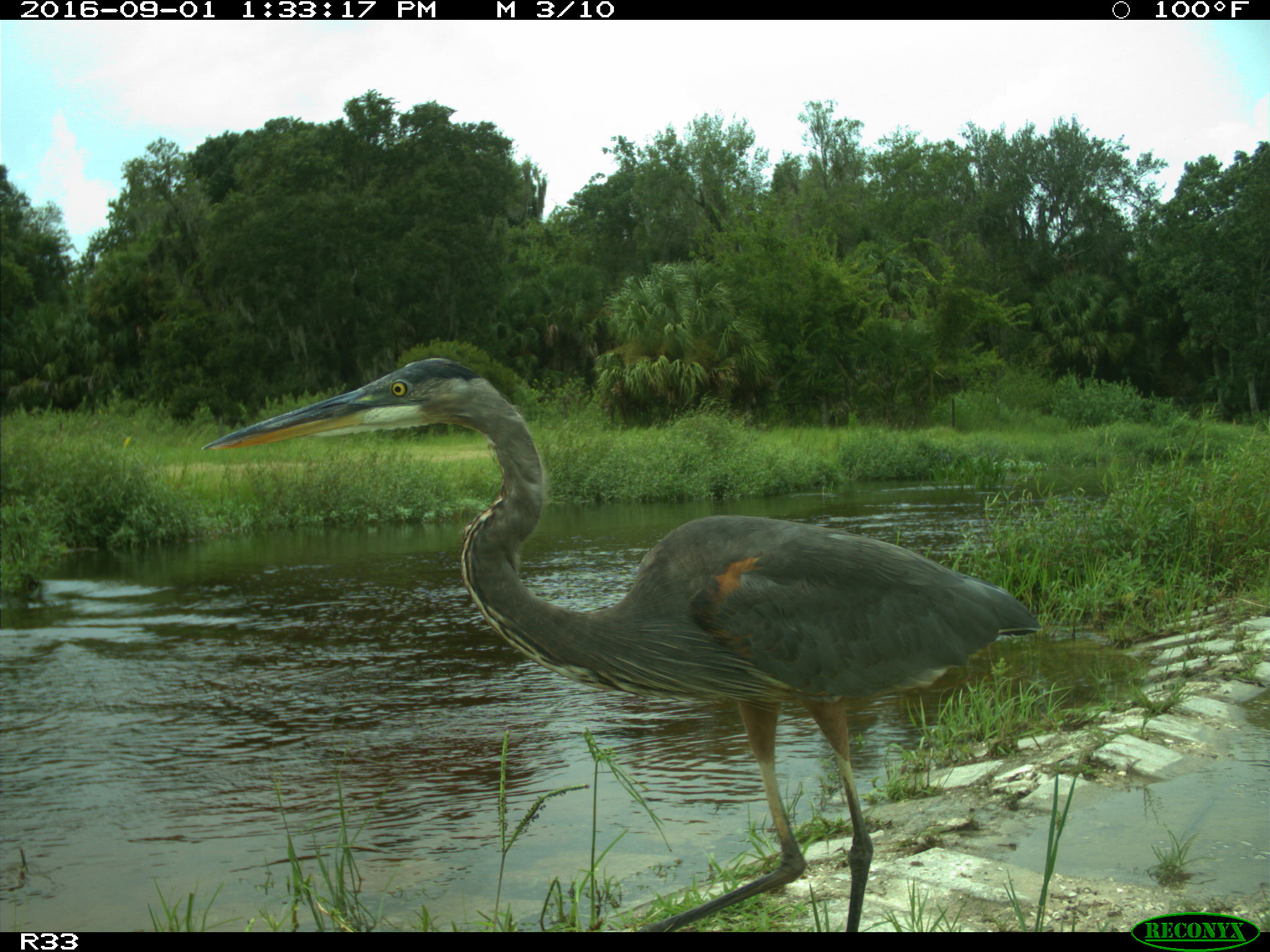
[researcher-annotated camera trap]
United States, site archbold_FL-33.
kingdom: Animalia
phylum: Chordata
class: Aves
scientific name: Aves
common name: birds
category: unidentified bird